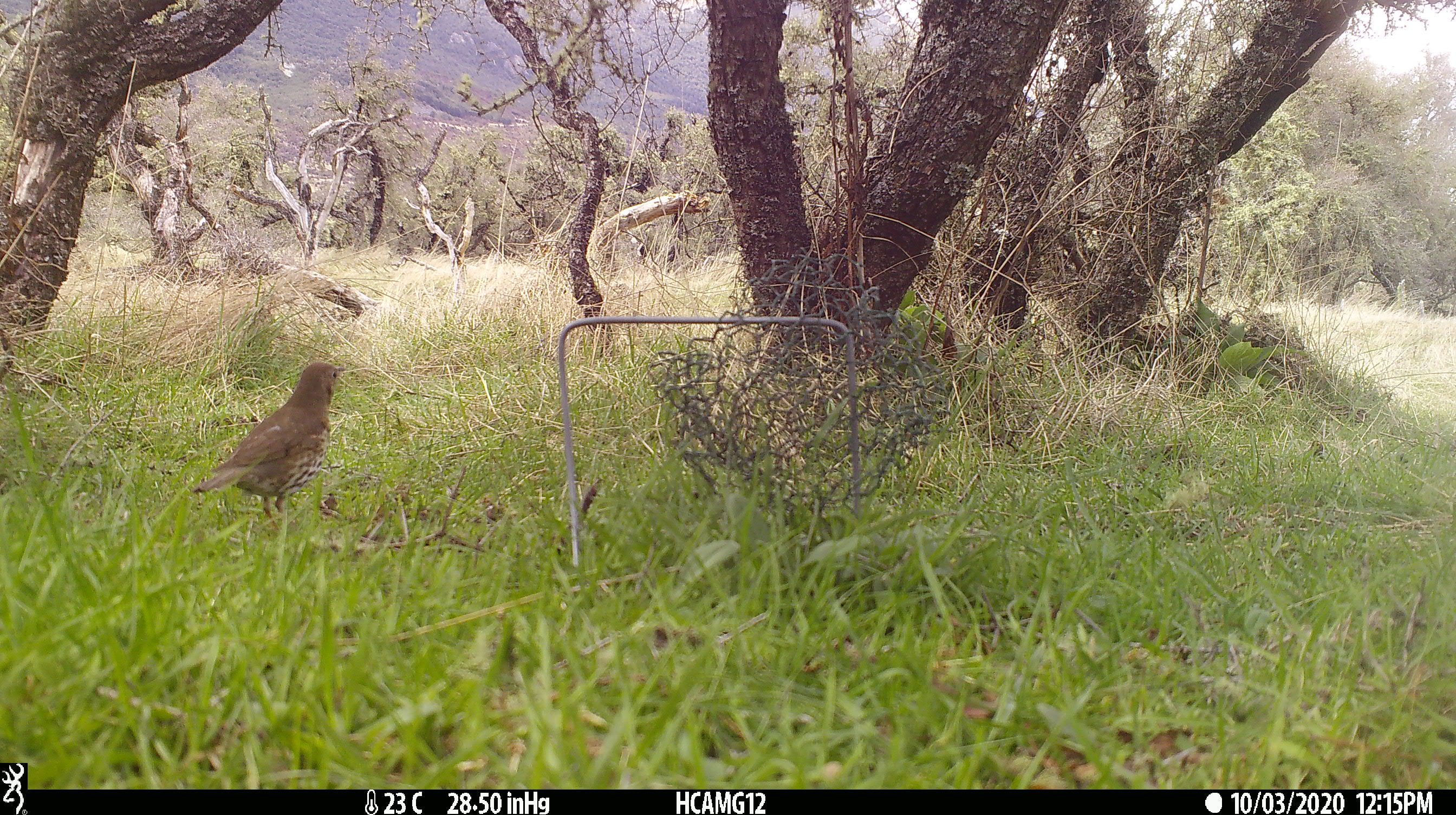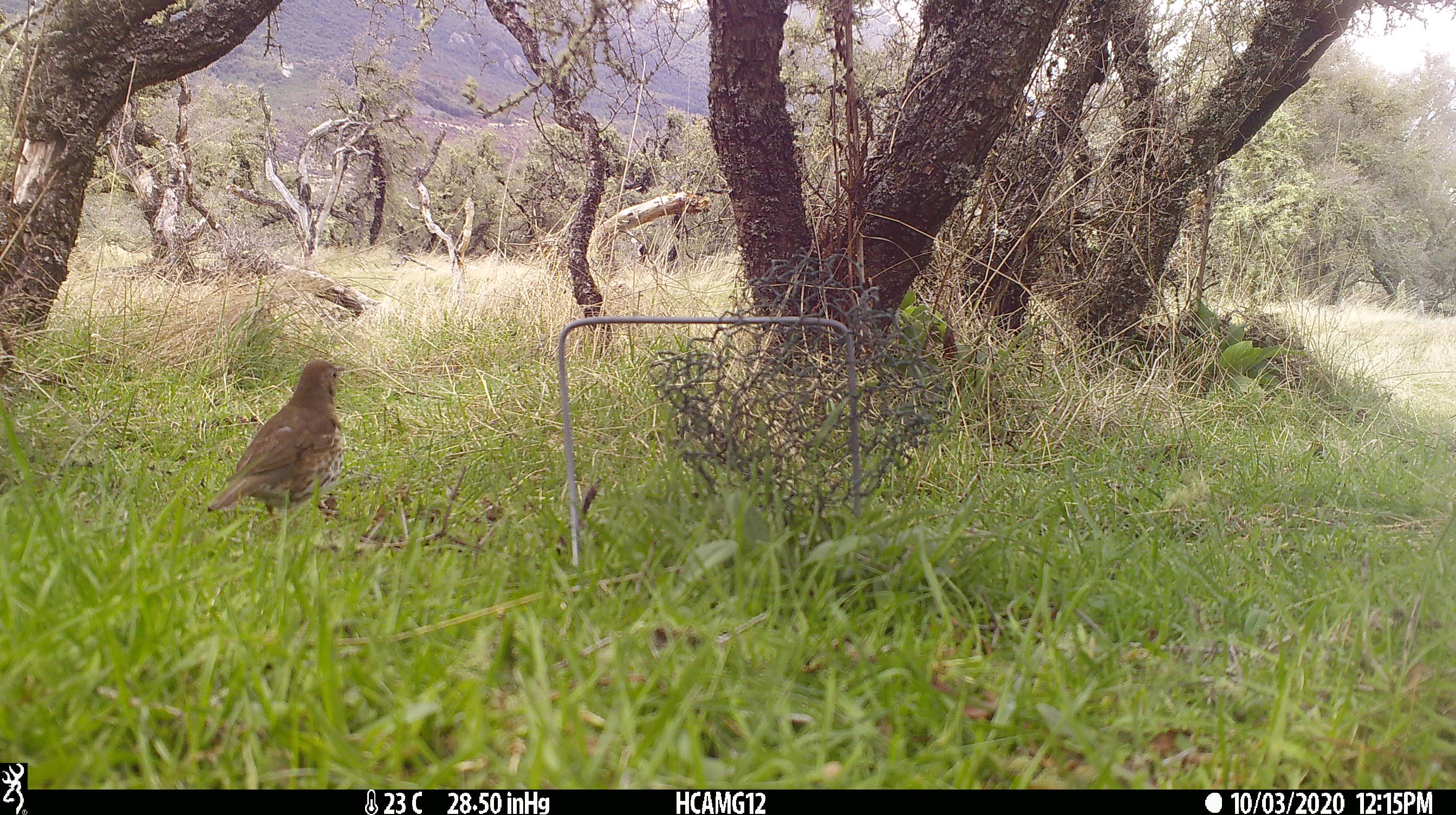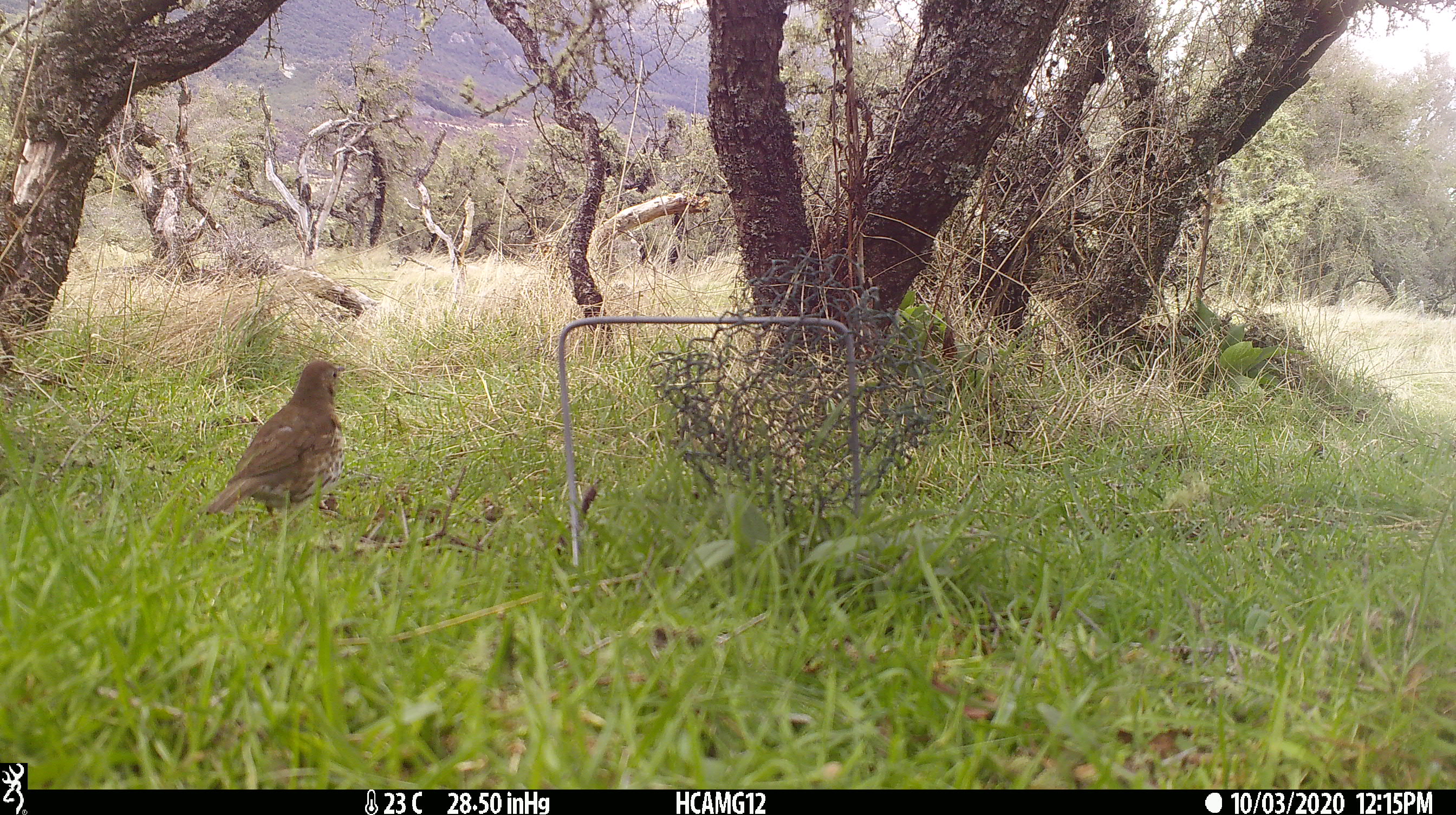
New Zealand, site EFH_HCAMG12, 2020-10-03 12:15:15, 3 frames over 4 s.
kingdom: Animalia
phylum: Chordata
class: Aves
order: Passeriformes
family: Turdidae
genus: Turdus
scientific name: Turdus philomelos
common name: song thrush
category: thrush